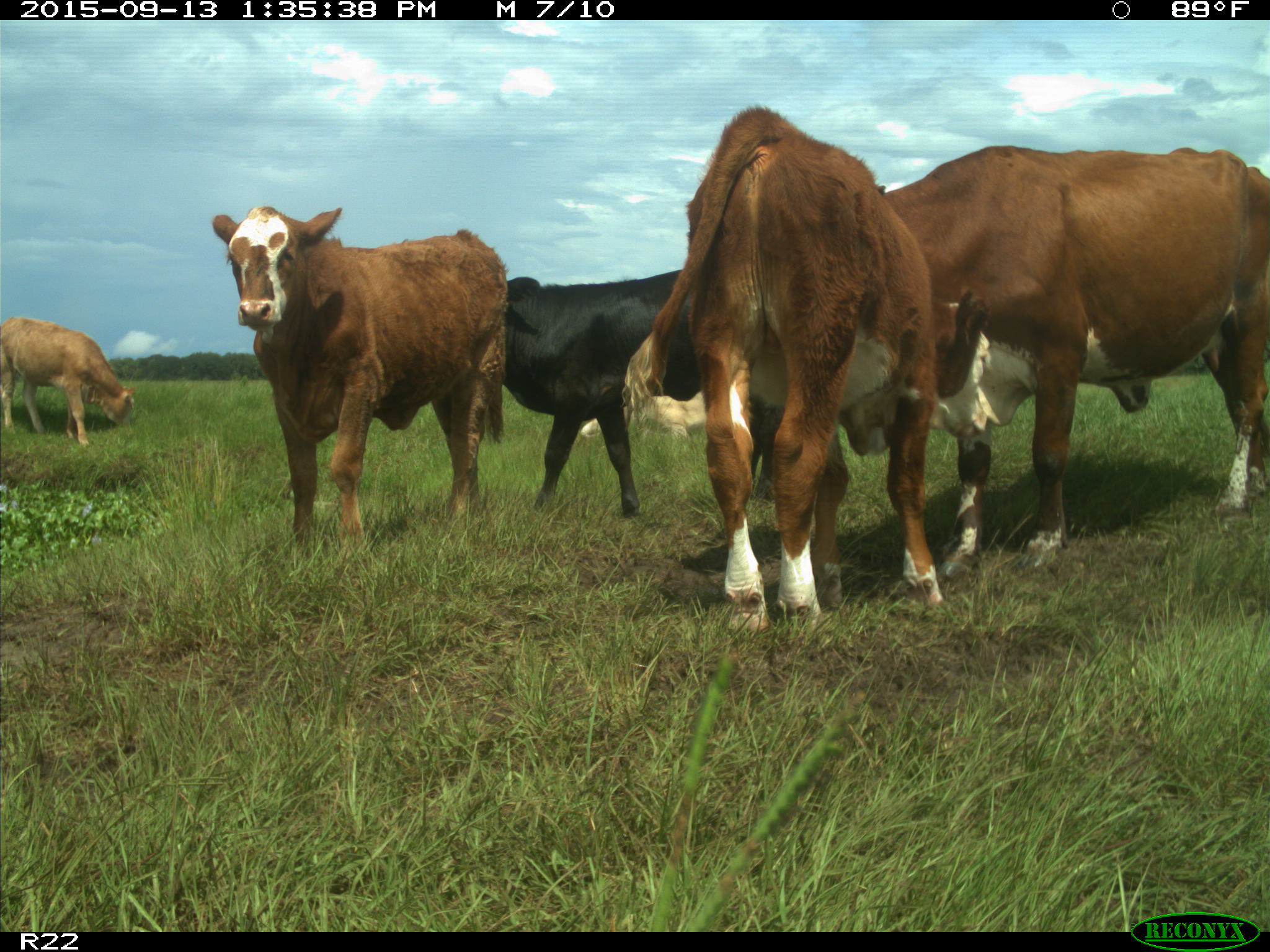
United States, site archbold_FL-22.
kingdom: Animalia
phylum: Chordata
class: Mammalia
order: Artiodactyla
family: Bovidae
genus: Bos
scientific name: Bos taurus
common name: domestic cow